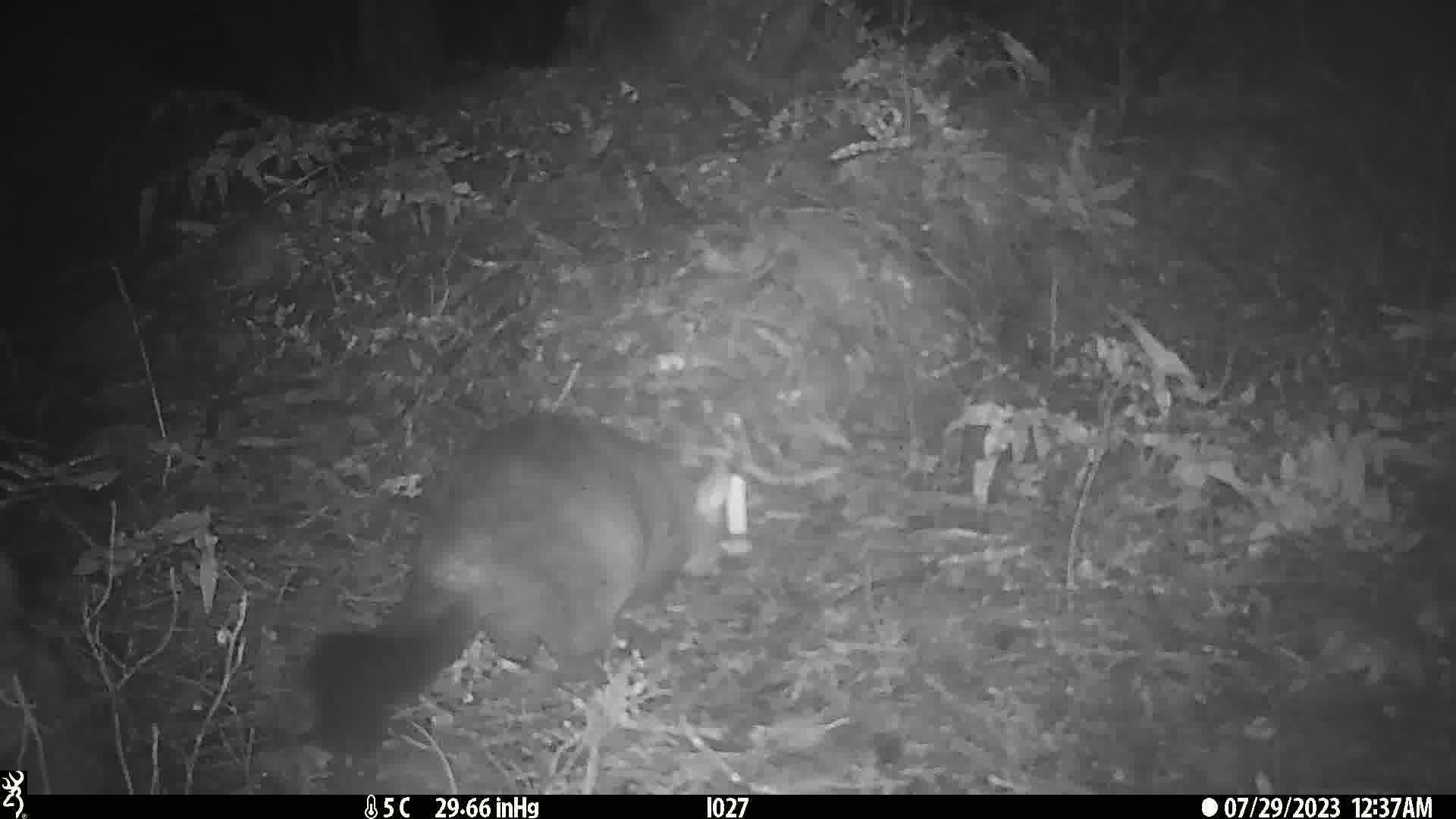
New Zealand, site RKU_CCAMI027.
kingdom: Animalia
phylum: Chordata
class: Mammalia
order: Diprotodontia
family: Phalangeridae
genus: Trichosurus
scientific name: Trichosurus vulpecula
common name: common brushtail possum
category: possum